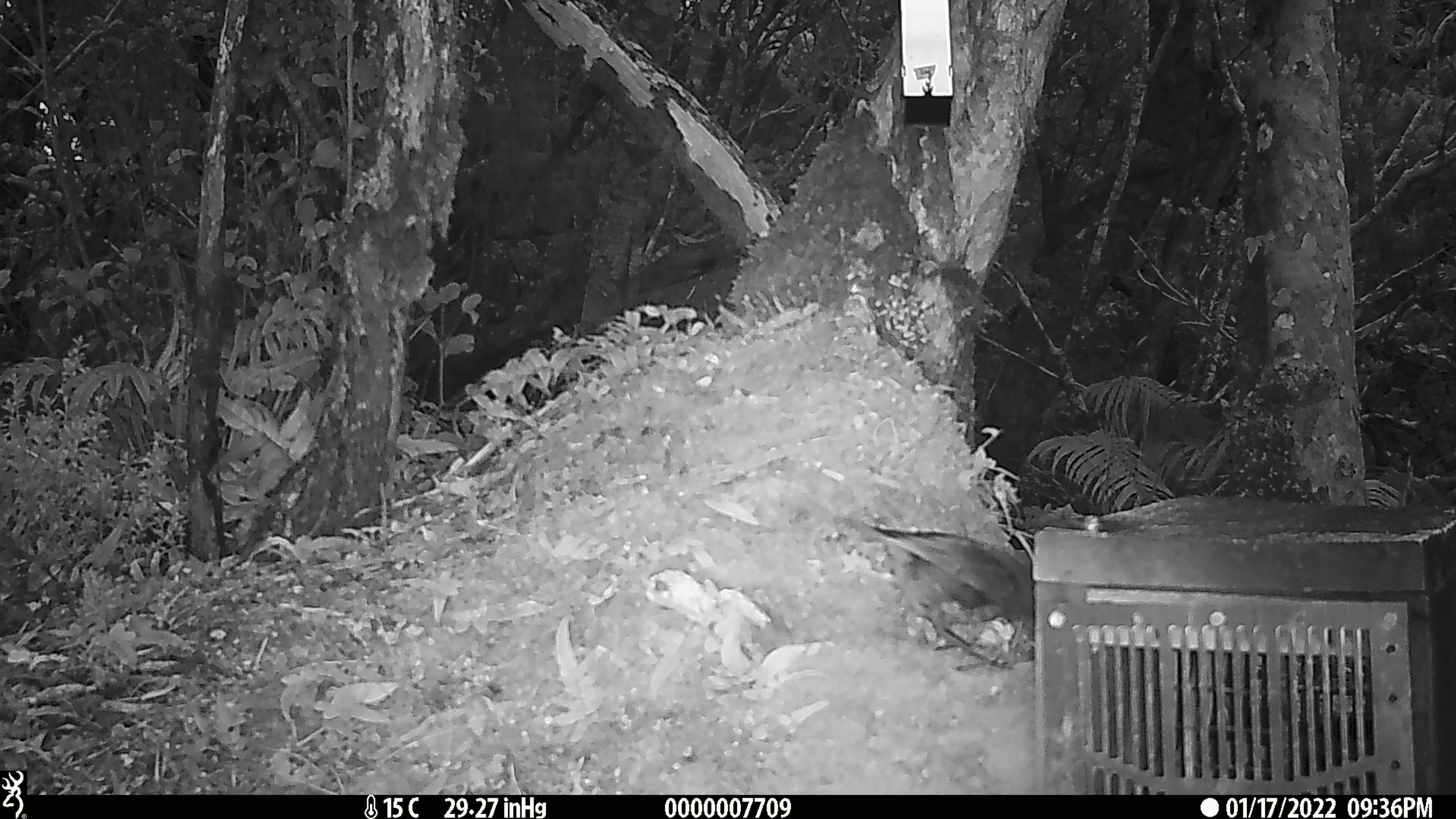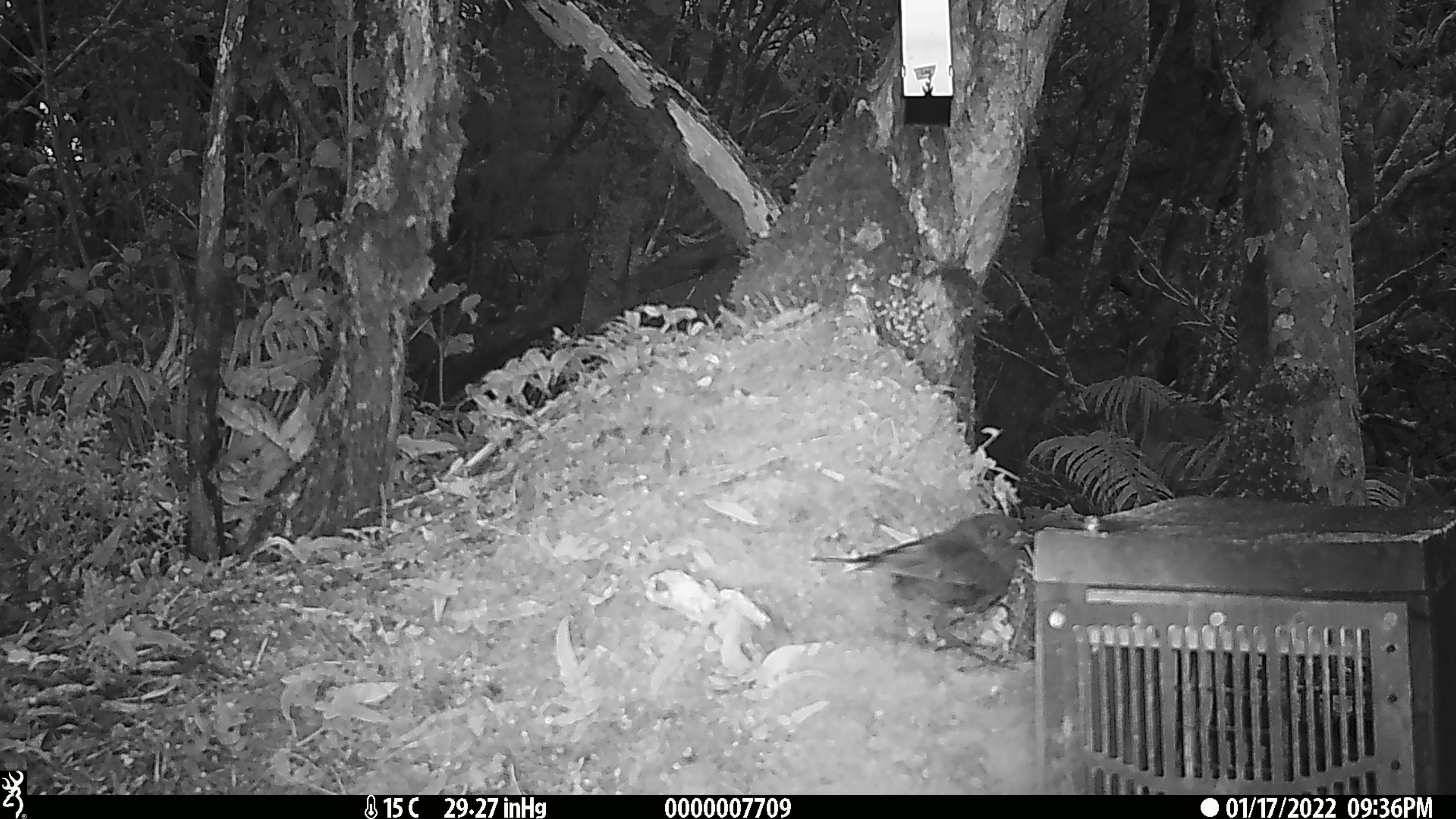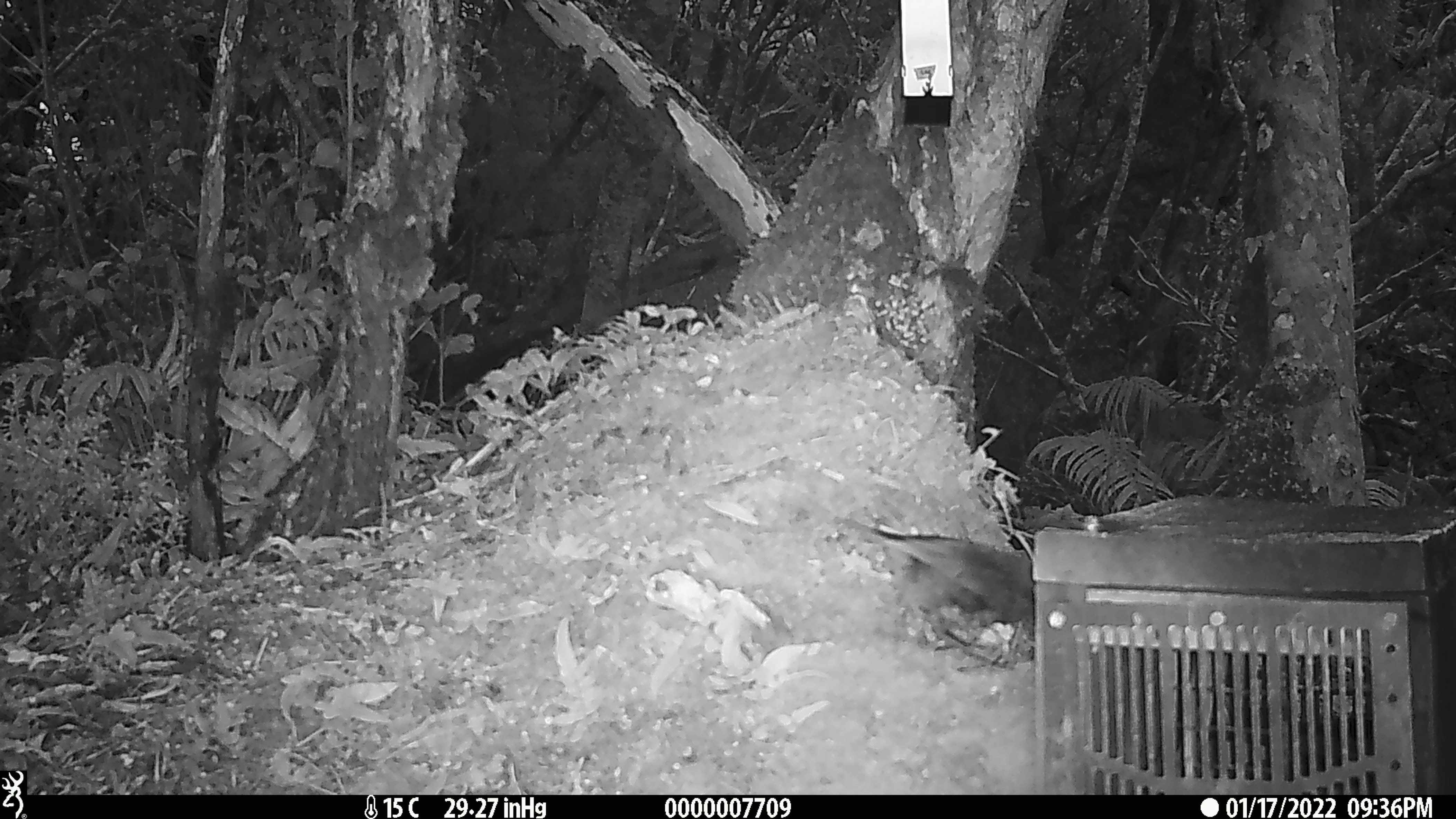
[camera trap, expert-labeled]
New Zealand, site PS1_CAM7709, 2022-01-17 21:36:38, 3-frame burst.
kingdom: Animalia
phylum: Chordata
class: Aves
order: Passeriformes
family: Petroicidae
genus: Petroica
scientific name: Petroica australis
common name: new zealand robin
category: robin